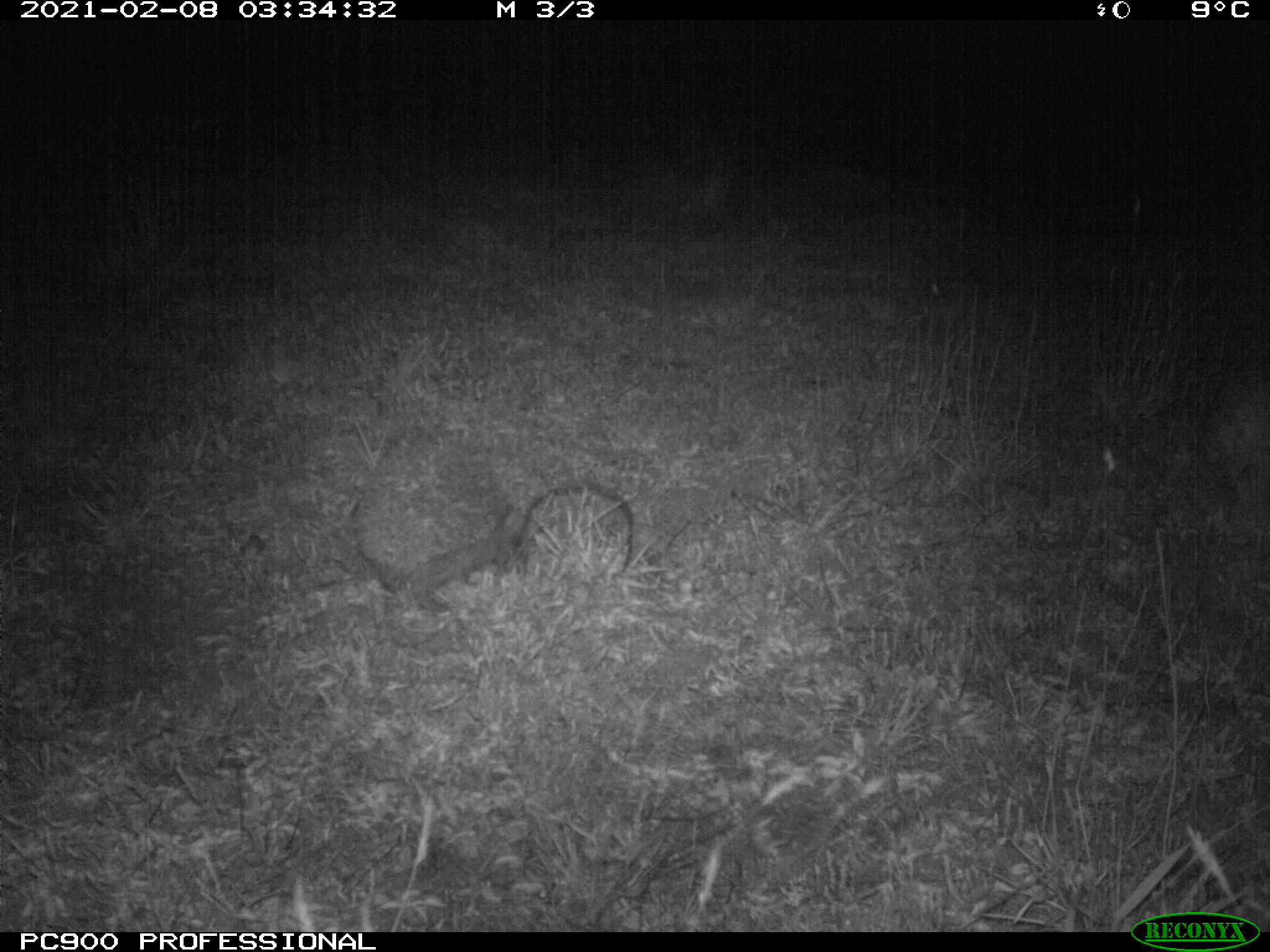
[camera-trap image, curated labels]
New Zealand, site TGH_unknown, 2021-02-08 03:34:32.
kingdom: Animalia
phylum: Chordata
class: Mammalia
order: Eulipotyphla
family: Erinaceidae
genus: Erinaceus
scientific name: Erinaceus europaeus europaeus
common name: european hedgehog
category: hedgehog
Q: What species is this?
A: Hedgehog (european hedgehog) (Erinaceus europaeus europaeus).